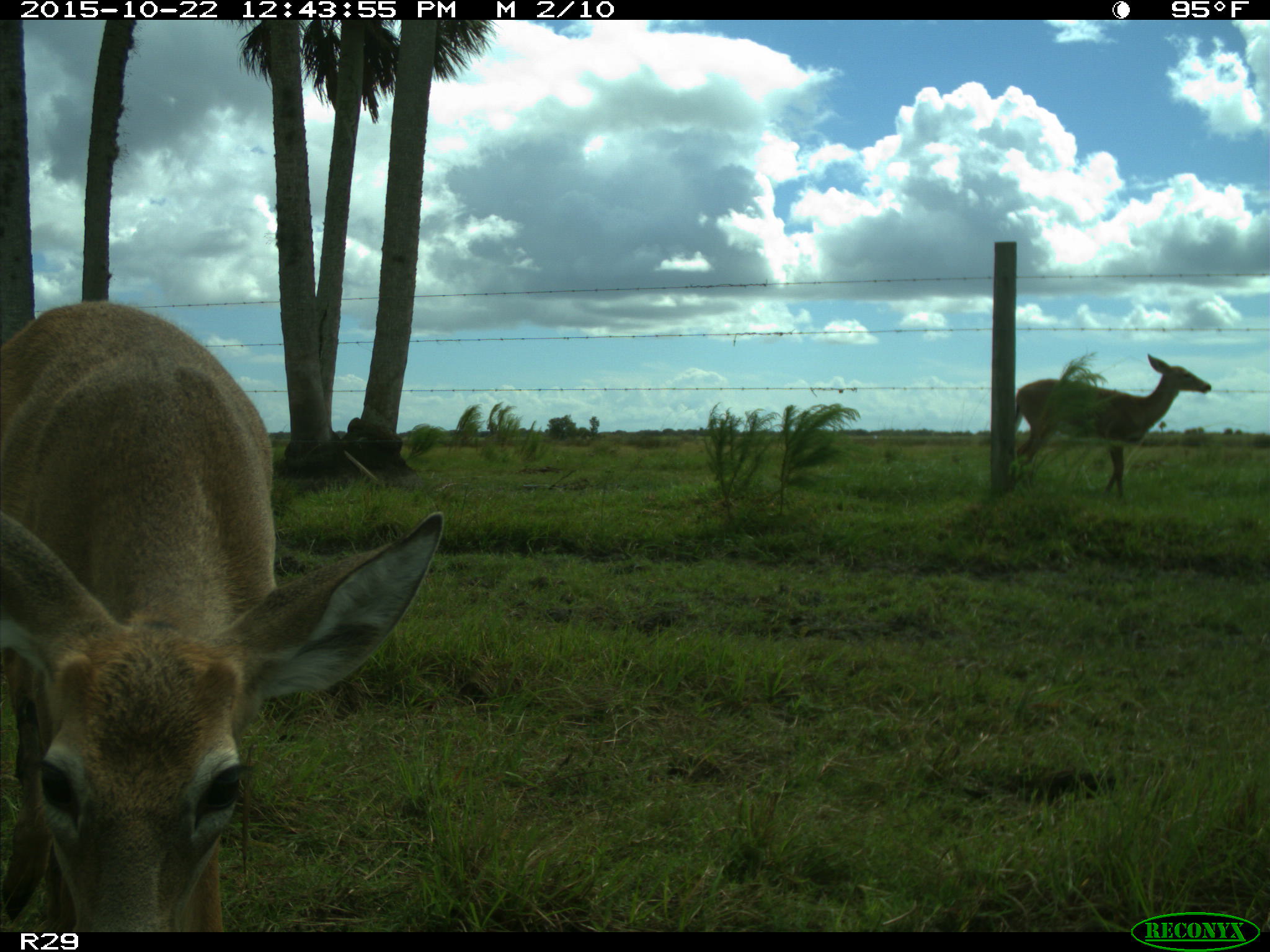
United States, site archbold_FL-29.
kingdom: Animalia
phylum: Chordata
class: Mammalia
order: Artiodactyla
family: Cervidae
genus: Odocoileus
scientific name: Odocoileus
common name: deer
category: unidentified deer